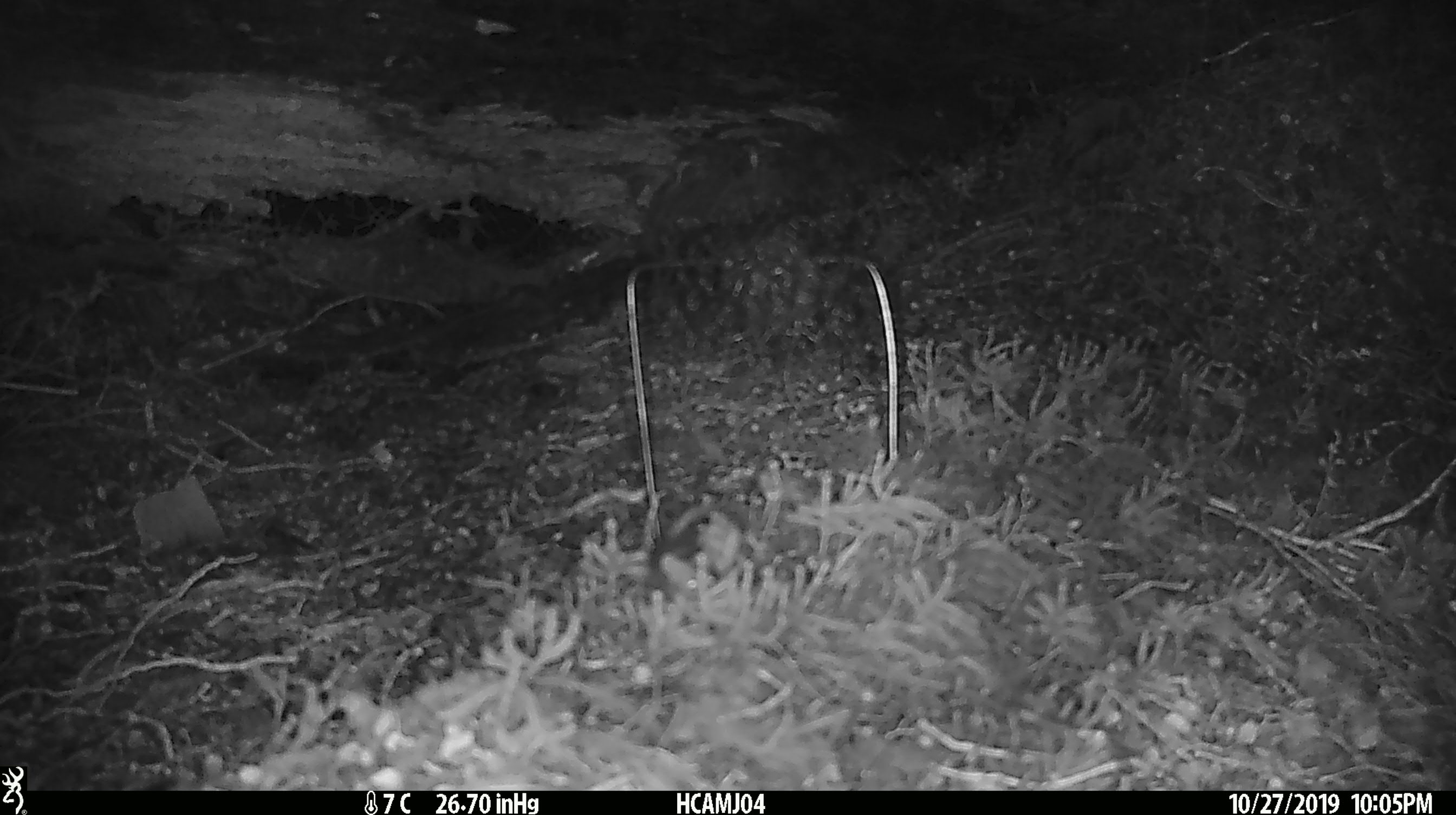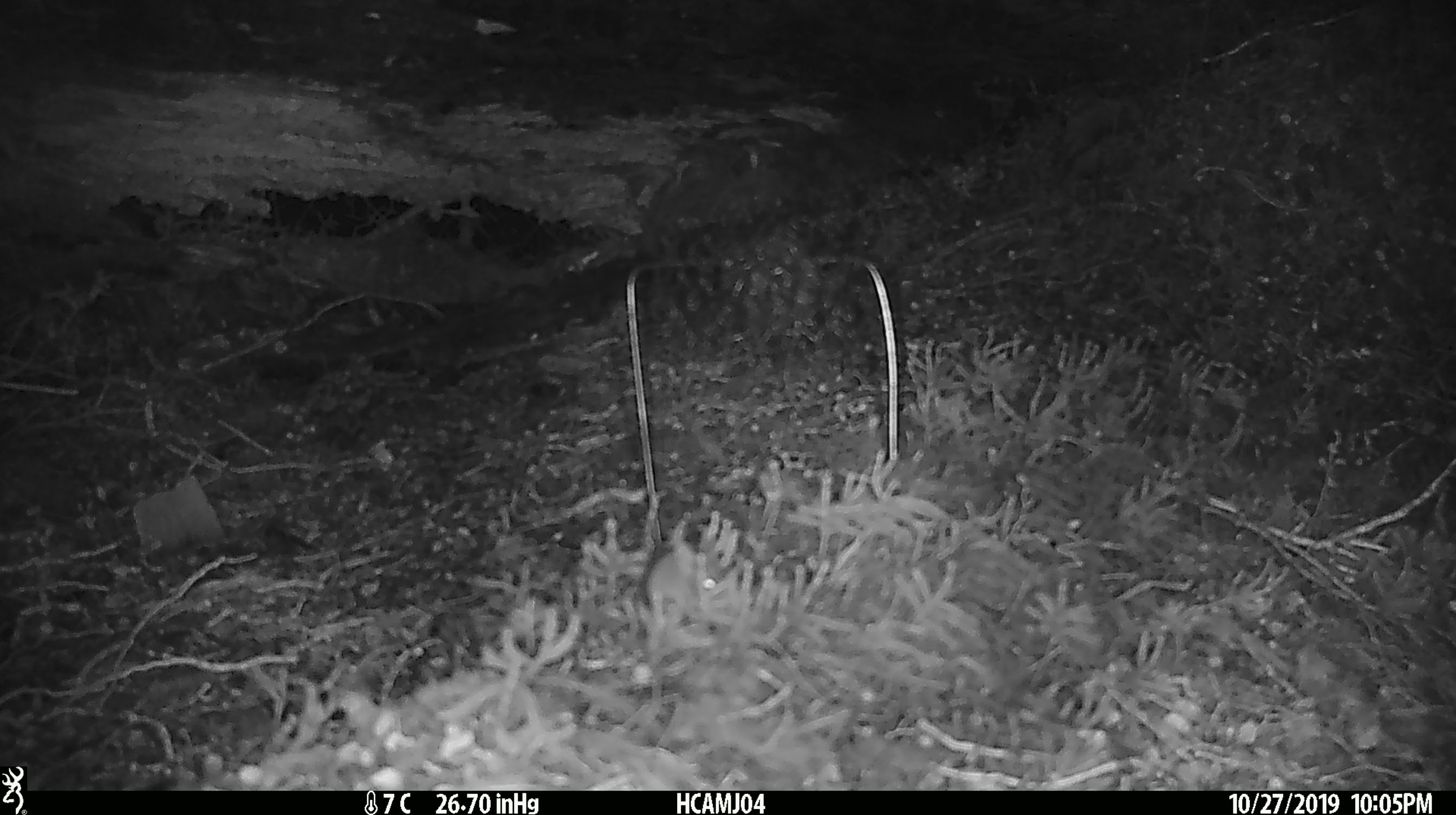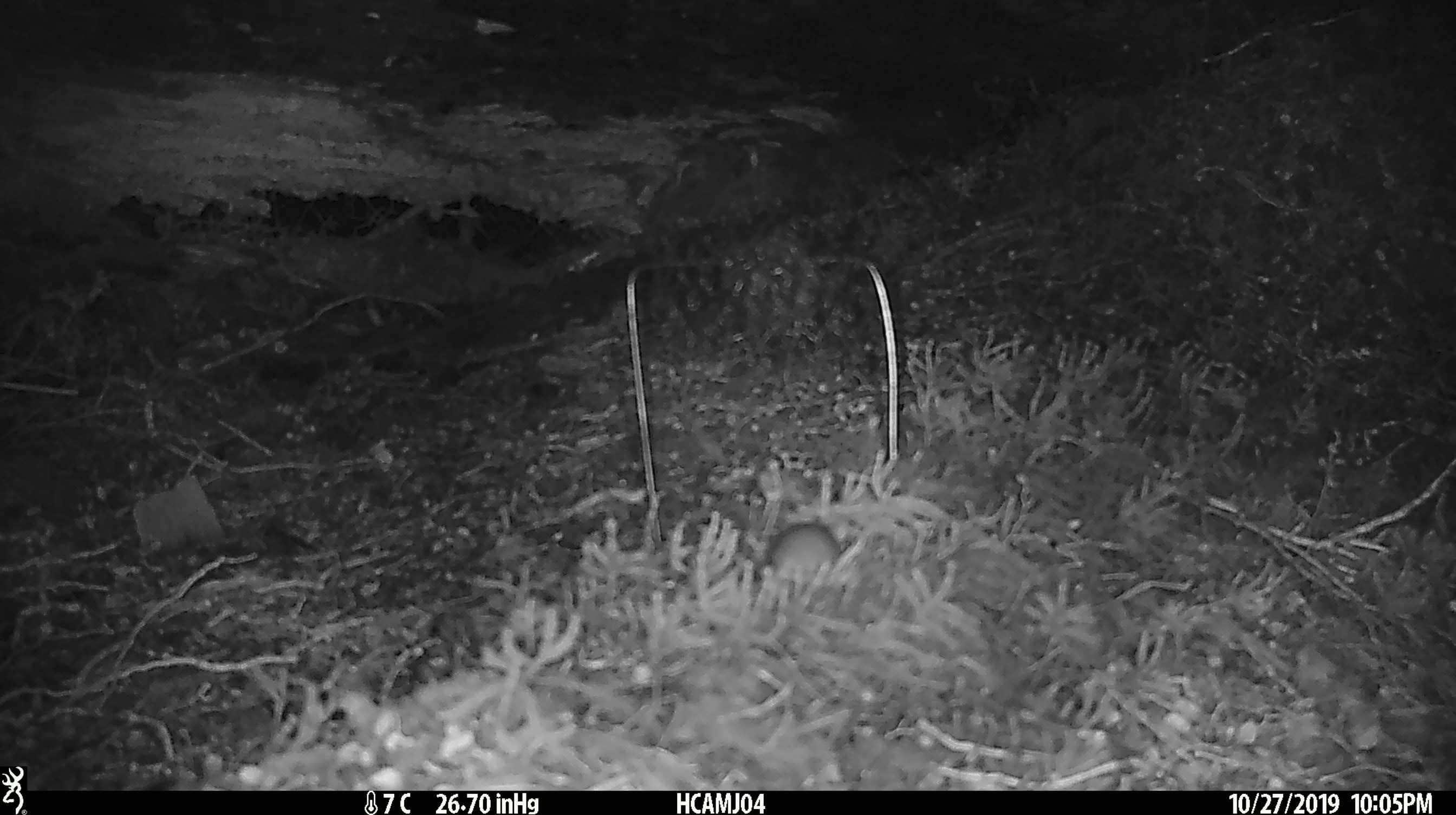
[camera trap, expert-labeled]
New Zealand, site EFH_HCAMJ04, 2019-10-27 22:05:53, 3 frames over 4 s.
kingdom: Animalia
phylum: Chordata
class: Mammalia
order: Rodentia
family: Muridae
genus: Mus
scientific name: Mus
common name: mouse